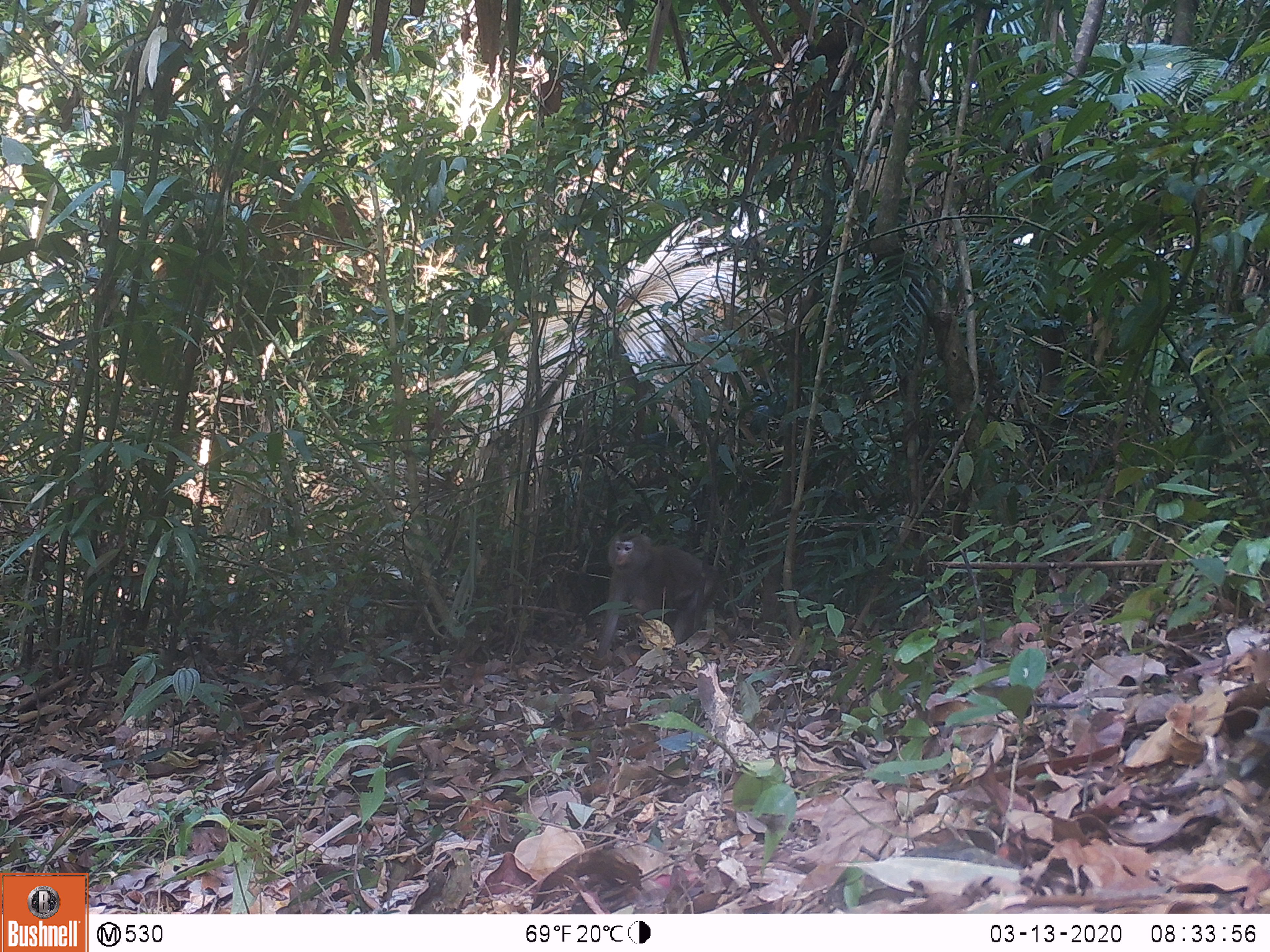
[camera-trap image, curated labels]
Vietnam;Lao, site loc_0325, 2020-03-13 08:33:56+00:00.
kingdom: Animalia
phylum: Chordata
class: Mammalia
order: Primates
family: Cercopithecidae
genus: Macaca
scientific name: Macaca nemestrina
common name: pig-tailed macaque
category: pig tailed macaque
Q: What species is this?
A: Pig tailed macaque (pig-tailed macaque) (Macaca nemestrina).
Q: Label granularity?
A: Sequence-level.